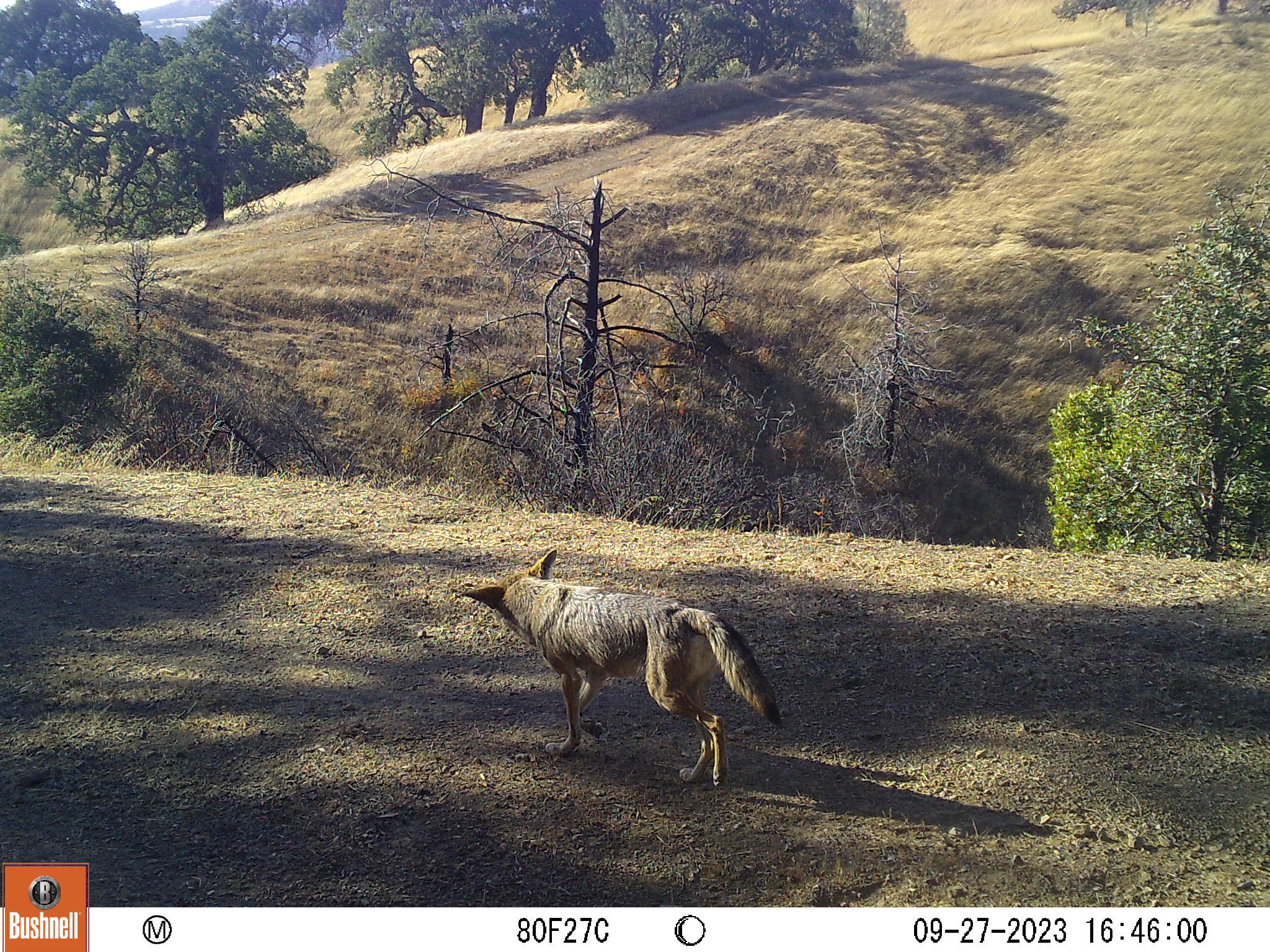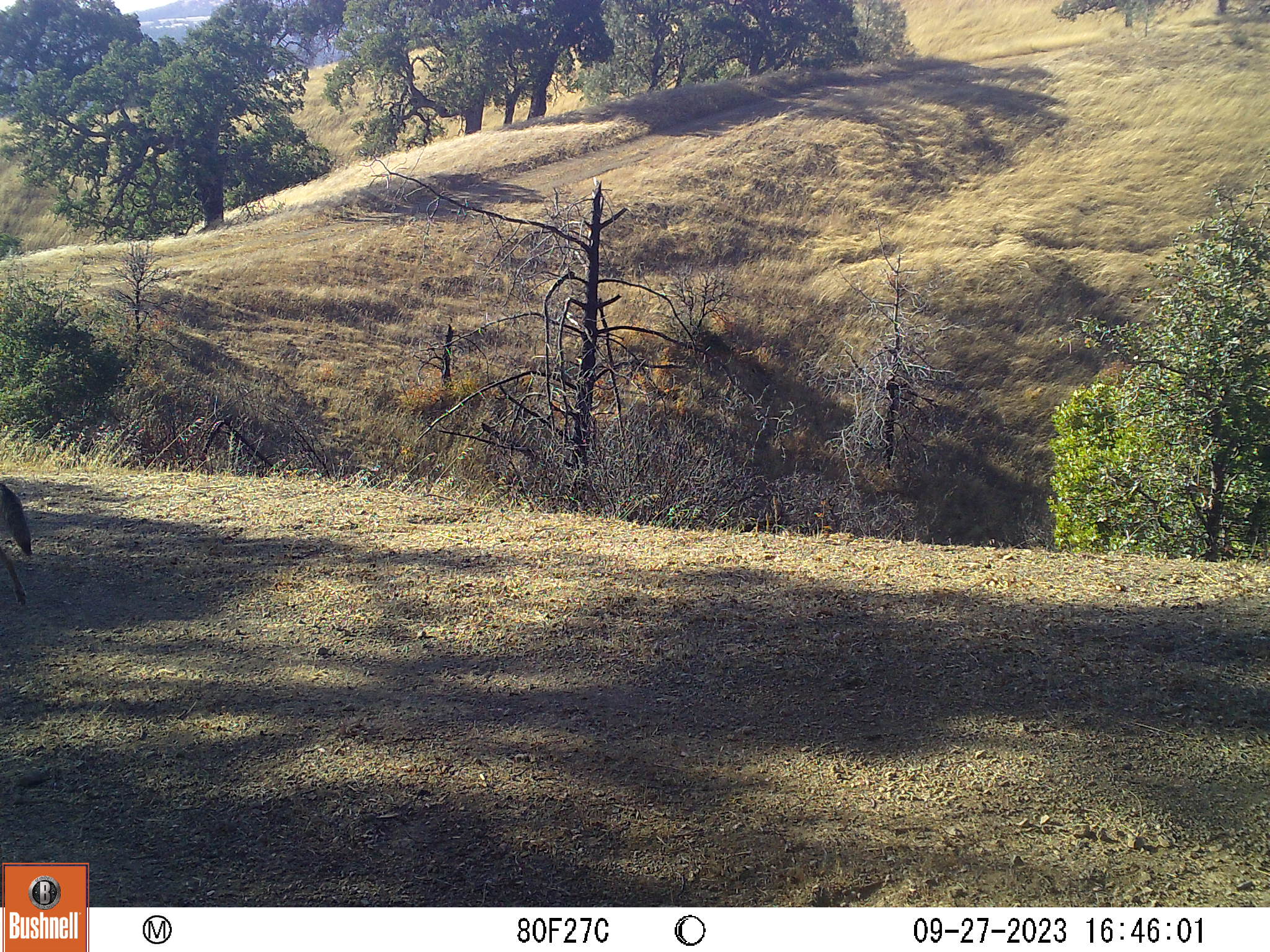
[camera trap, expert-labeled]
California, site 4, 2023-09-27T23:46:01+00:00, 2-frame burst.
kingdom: Animalia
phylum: Chordata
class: Mammalia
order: Carnivora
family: Canidae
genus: Canis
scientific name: Canis latrans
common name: coyote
Coyote (Canis latrans).